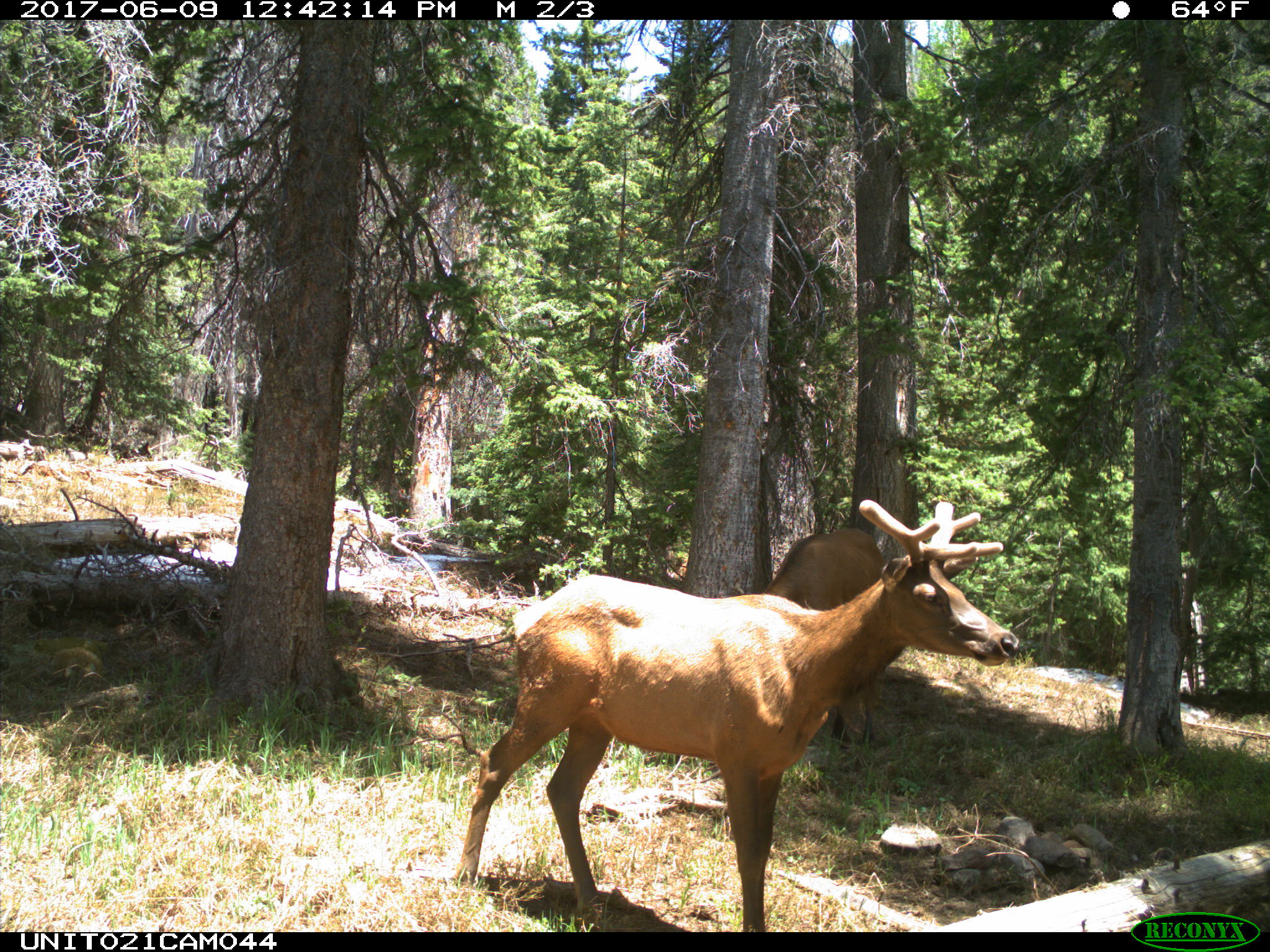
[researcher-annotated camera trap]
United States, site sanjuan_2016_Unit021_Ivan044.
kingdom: Animalia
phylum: Chordata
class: Mammalia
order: Artiodactyla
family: Cervidae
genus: Cervus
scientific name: Cervus elaphus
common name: red deer